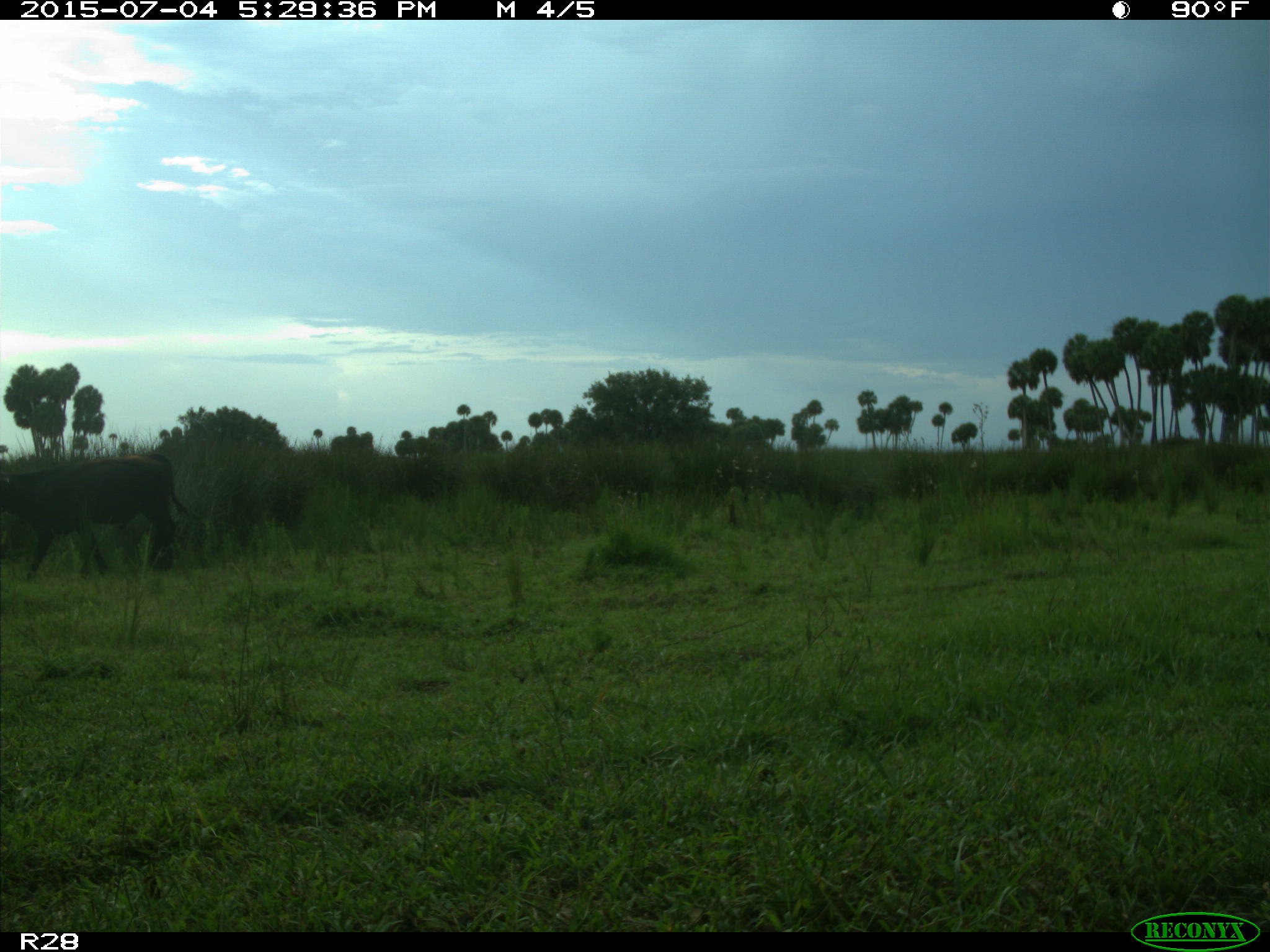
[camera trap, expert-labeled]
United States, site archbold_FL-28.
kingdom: Animalia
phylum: Chordata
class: Mammalia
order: Artiodactyla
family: Bovidae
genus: Bos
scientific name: Bos taurus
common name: domestic cow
Bos taurus (domestic cow).